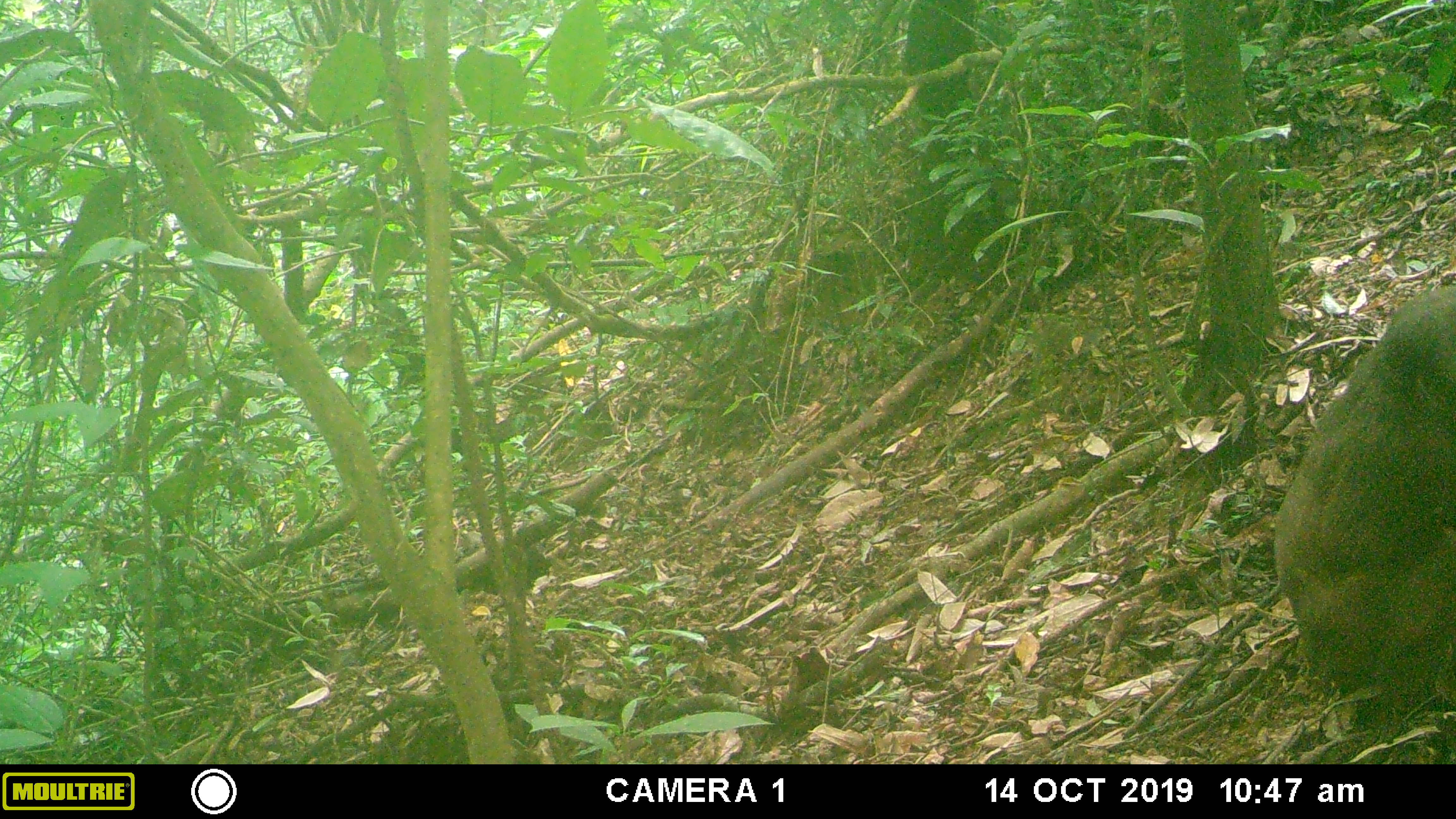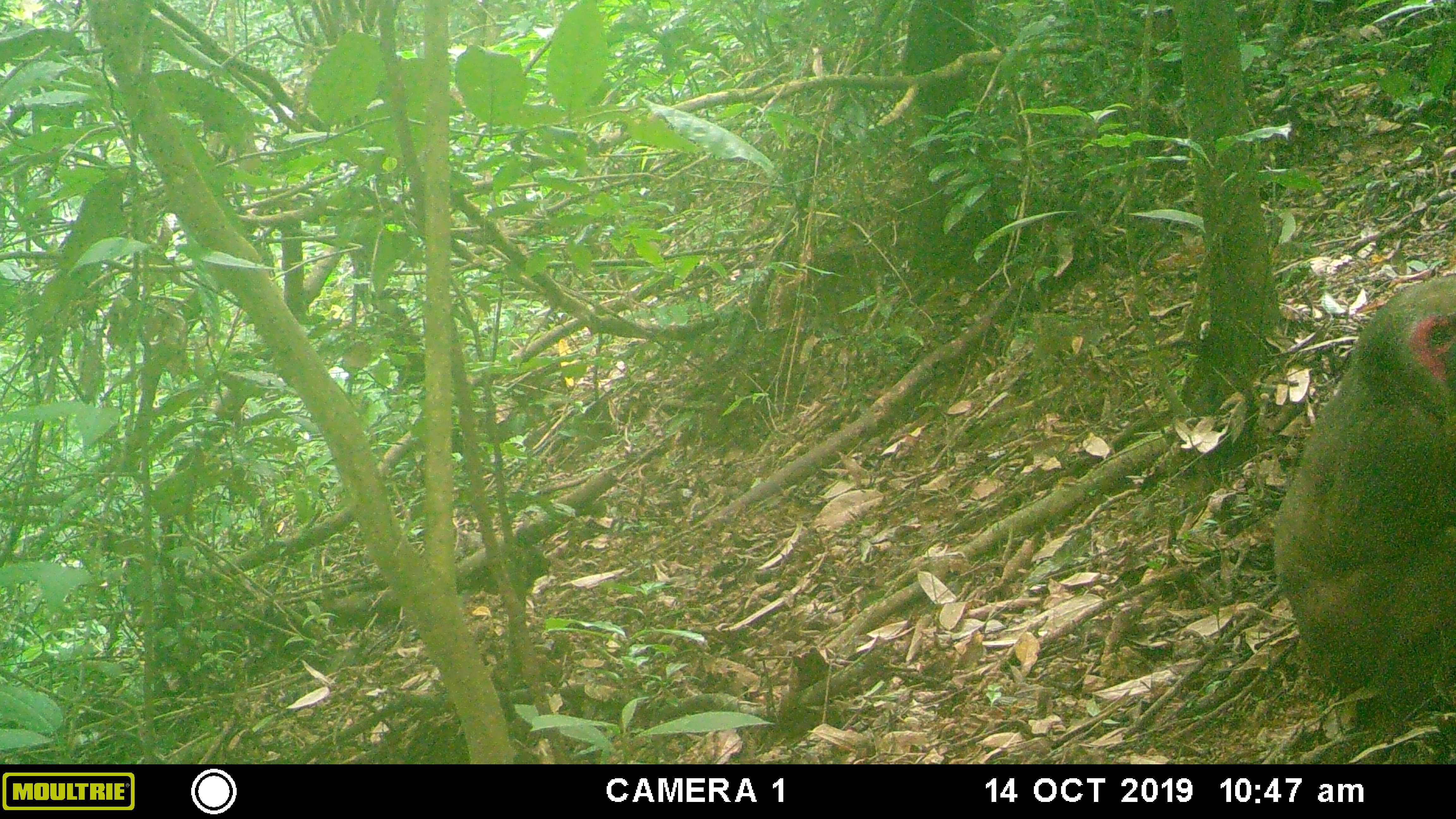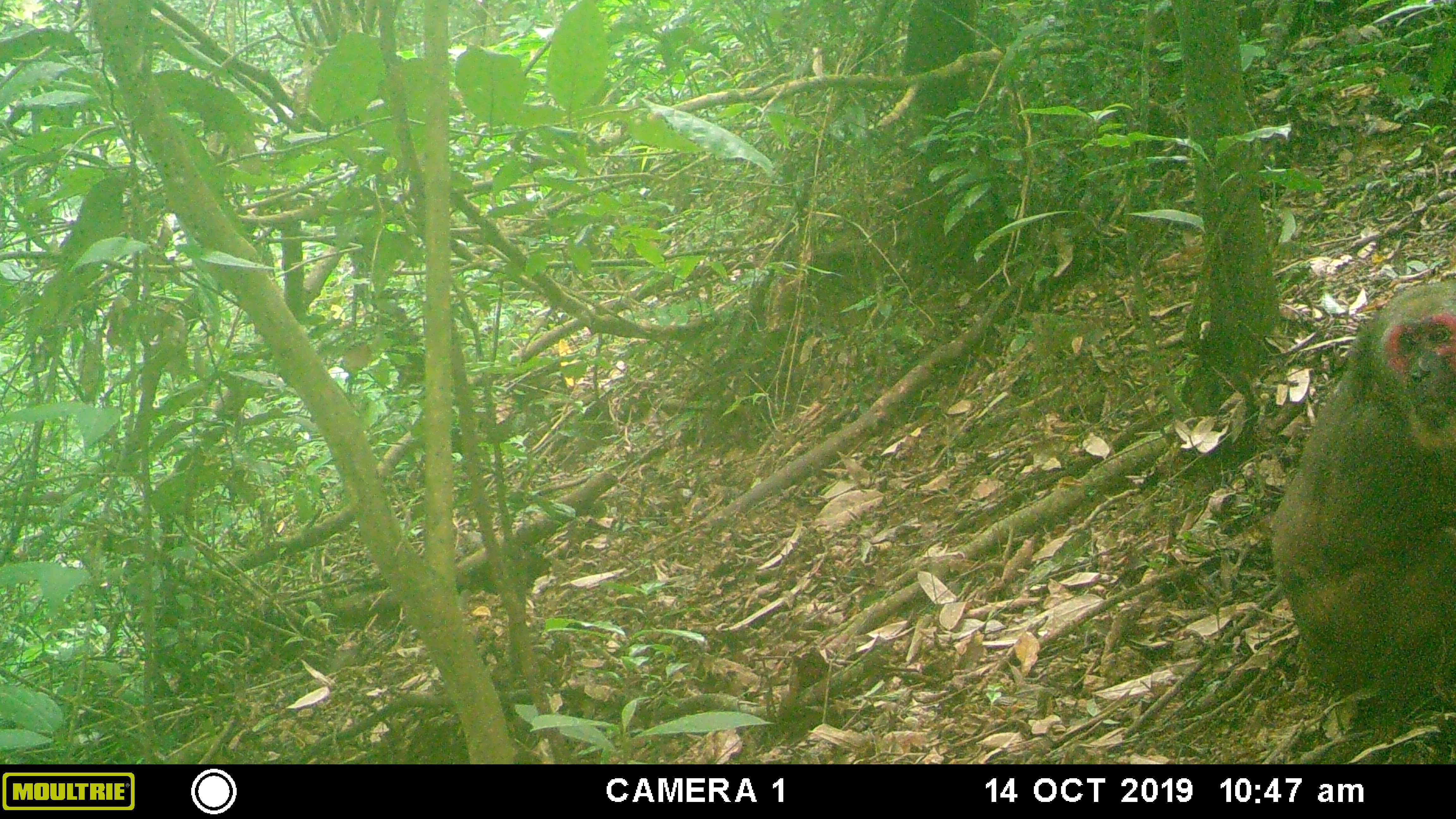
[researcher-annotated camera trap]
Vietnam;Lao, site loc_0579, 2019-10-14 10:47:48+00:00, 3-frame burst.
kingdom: Animalia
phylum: Chordata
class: Mammalia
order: Primates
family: Cercopithecidae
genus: Macaca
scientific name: Macaca arctoides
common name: stump-tailed macaque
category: stump tailed macaque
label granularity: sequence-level